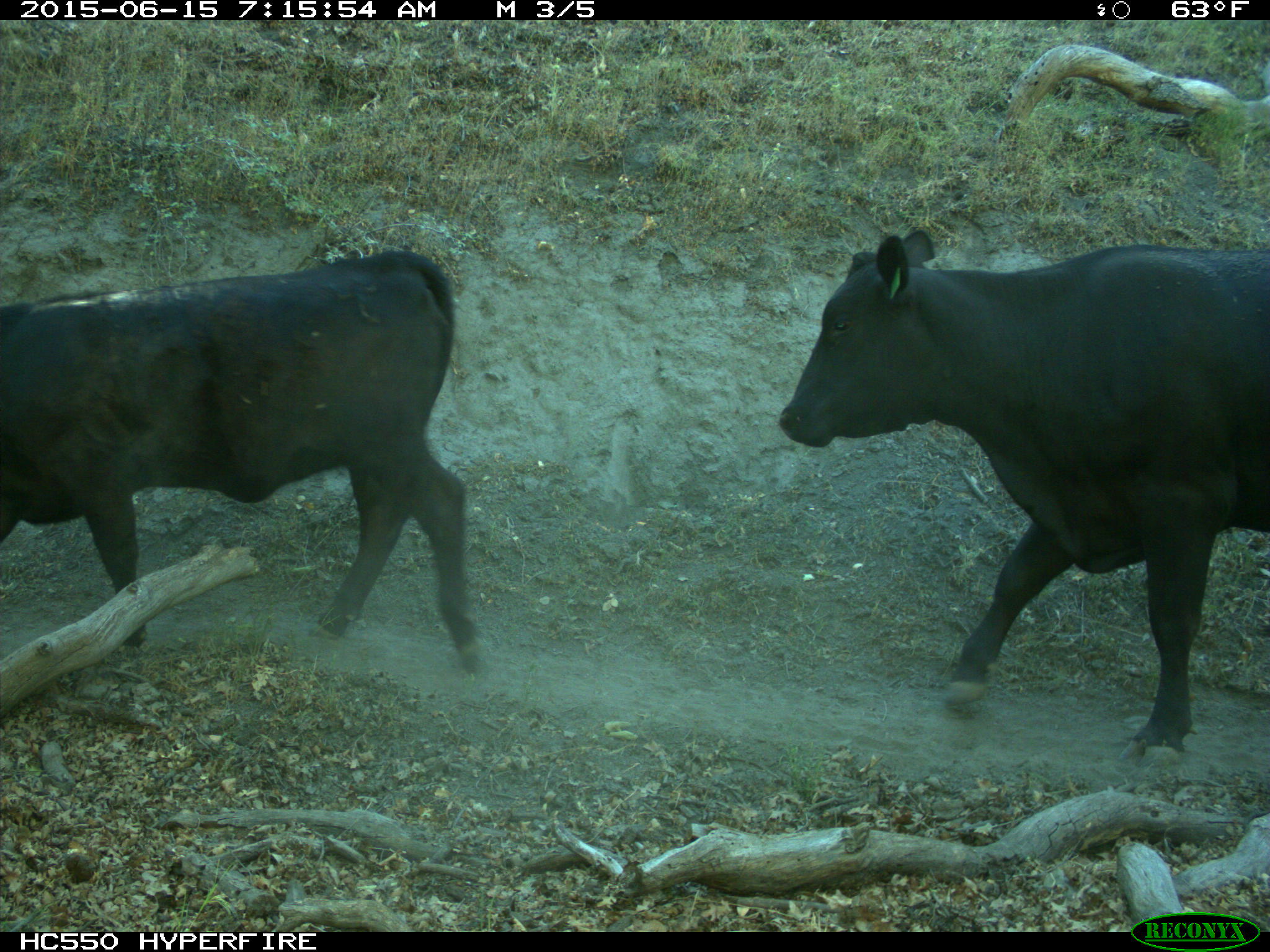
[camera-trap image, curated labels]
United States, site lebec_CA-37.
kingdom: Animalia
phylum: Chordata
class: Mammalia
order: Artiodactyla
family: Bovidae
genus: Bos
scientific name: Bos taurus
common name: domestic cow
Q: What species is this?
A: Bos taurus (domestic cow).